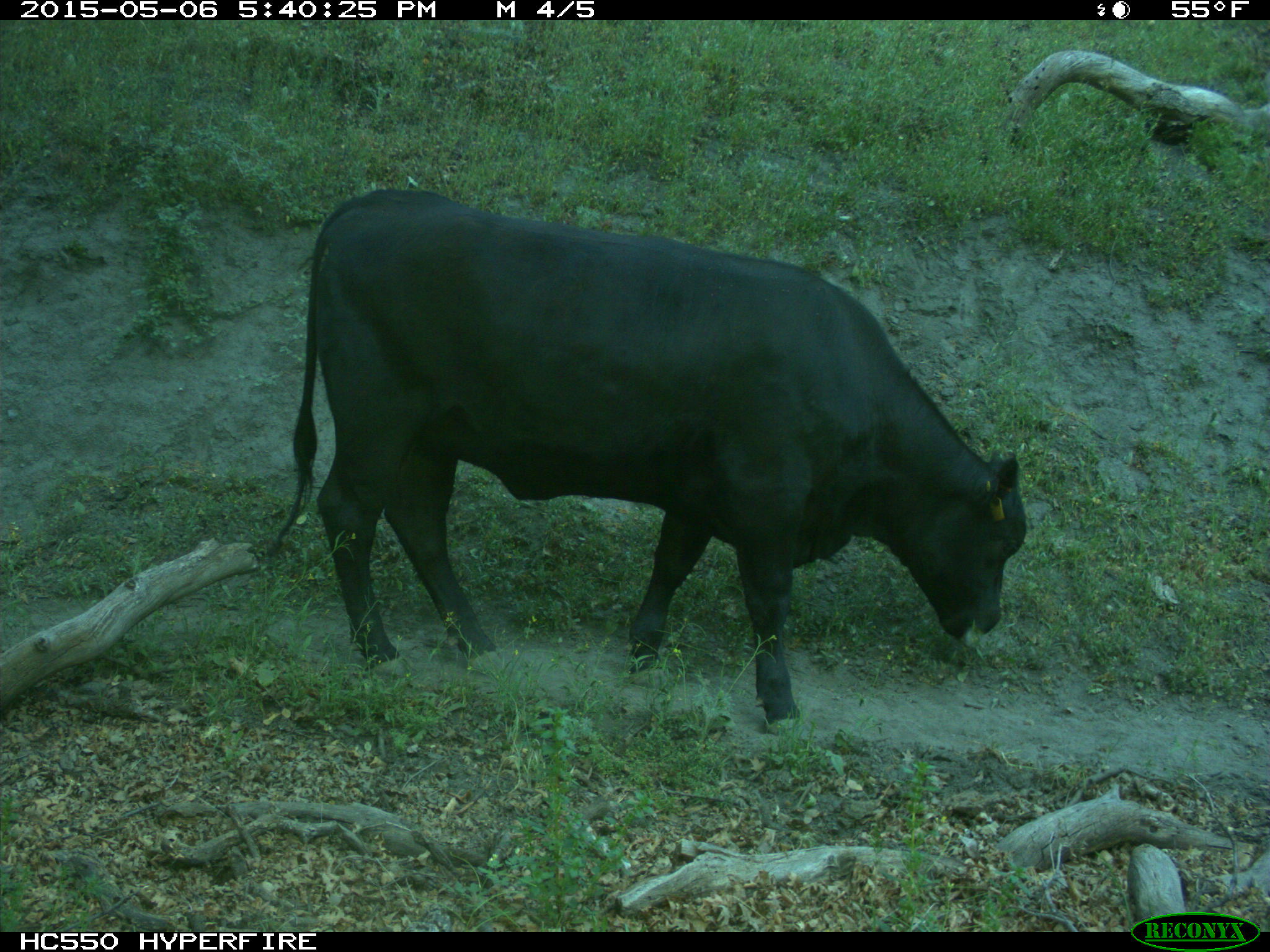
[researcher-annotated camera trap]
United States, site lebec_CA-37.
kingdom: Animalia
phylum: Chordata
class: Mammalia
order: Artiodactyla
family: Bovidae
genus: Bos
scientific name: Bos taurus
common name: domestic cow